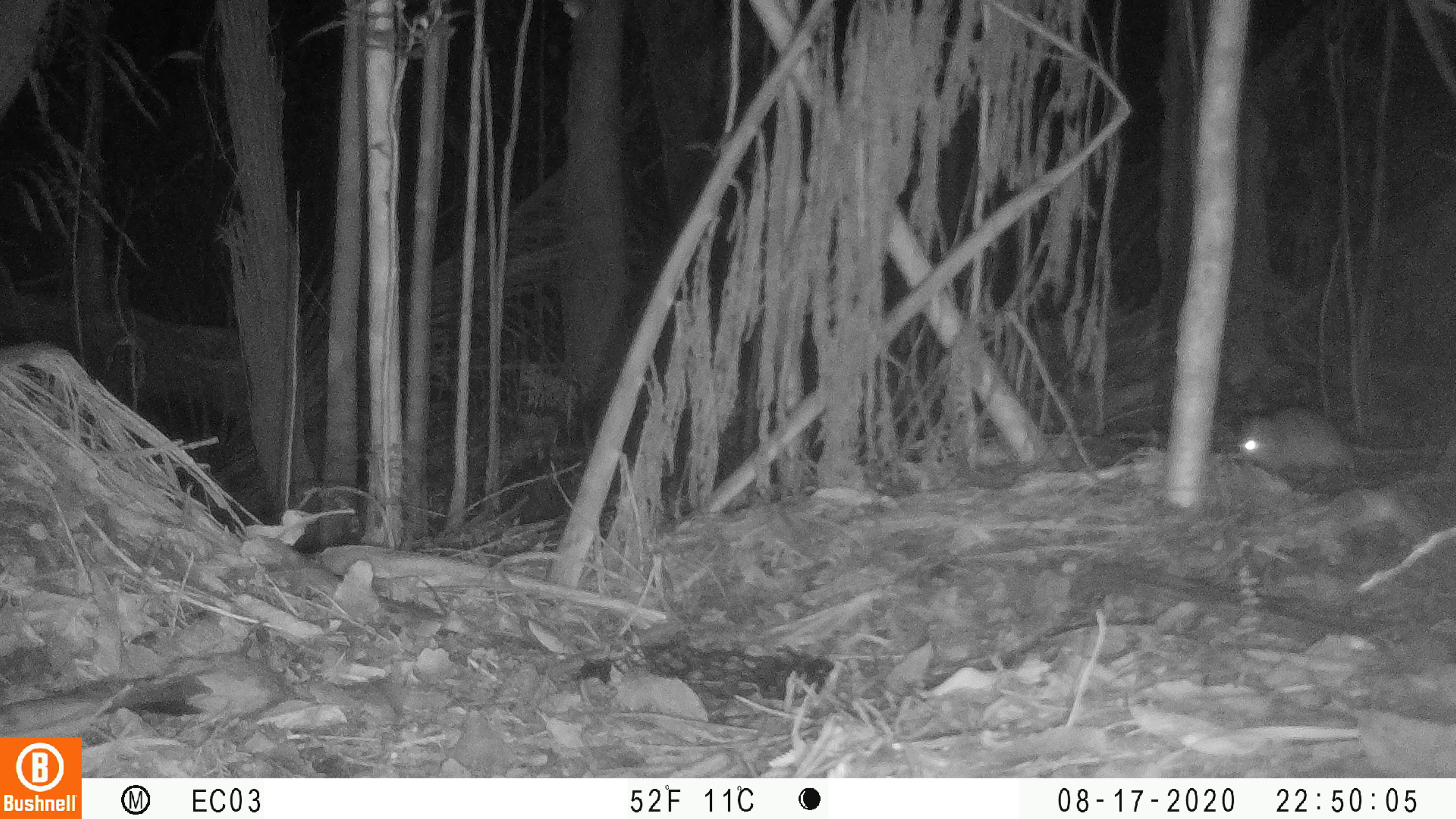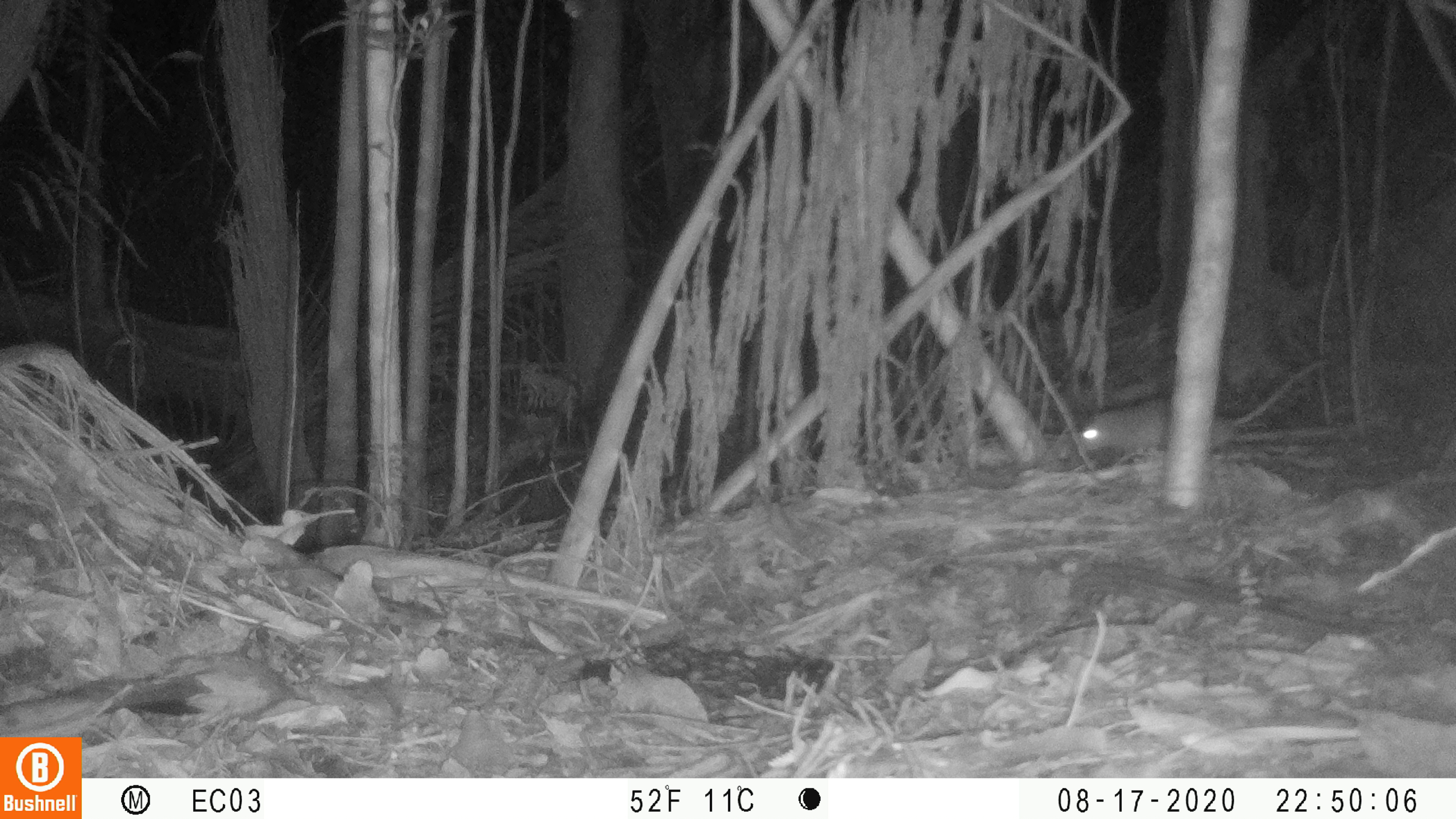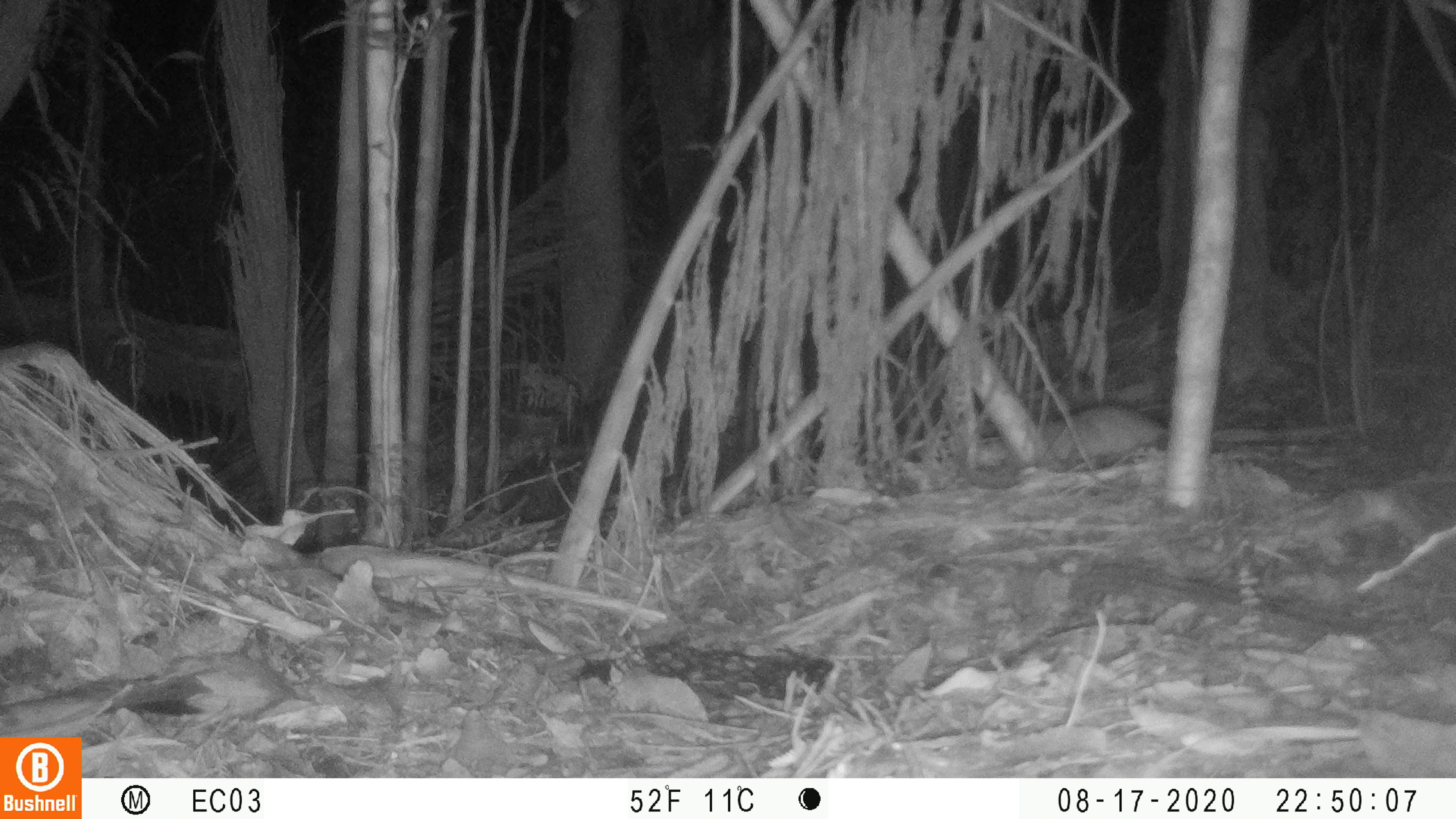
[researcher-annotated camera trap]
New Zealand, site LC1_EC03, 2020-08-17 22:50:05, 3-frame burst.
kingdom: Animalia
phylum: Chordata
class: Mammalia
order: Rodentia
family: Muridae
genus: Rattus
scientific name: Rattus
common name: rat